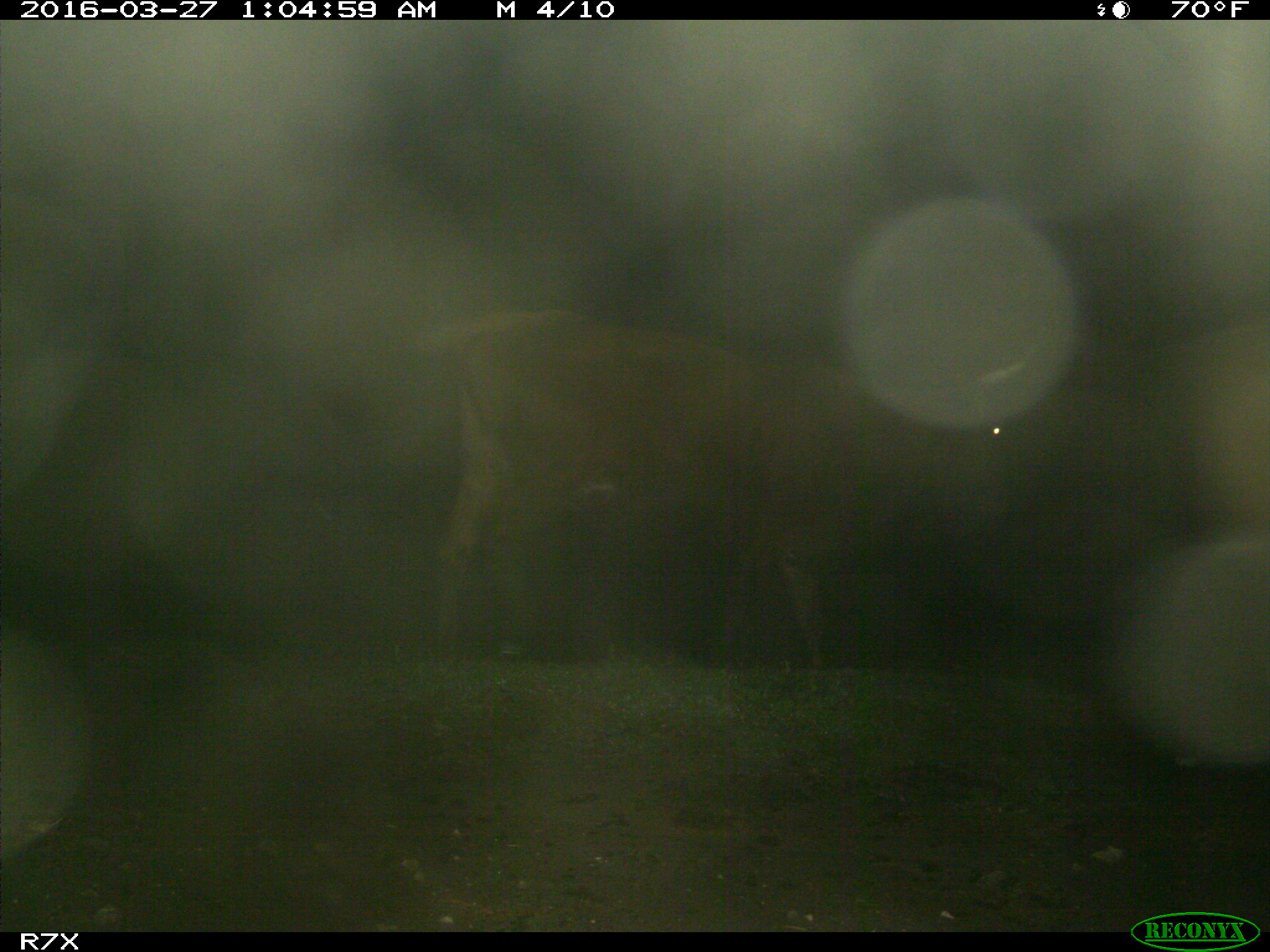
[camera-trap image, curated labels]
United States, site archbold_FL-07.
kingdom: Animalia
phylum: Chordata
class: Mammalia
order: Artiodactyla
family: Bovidae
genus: Bos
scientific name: Bos taurus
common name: domestic cow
Bos taurus (domestic cow).